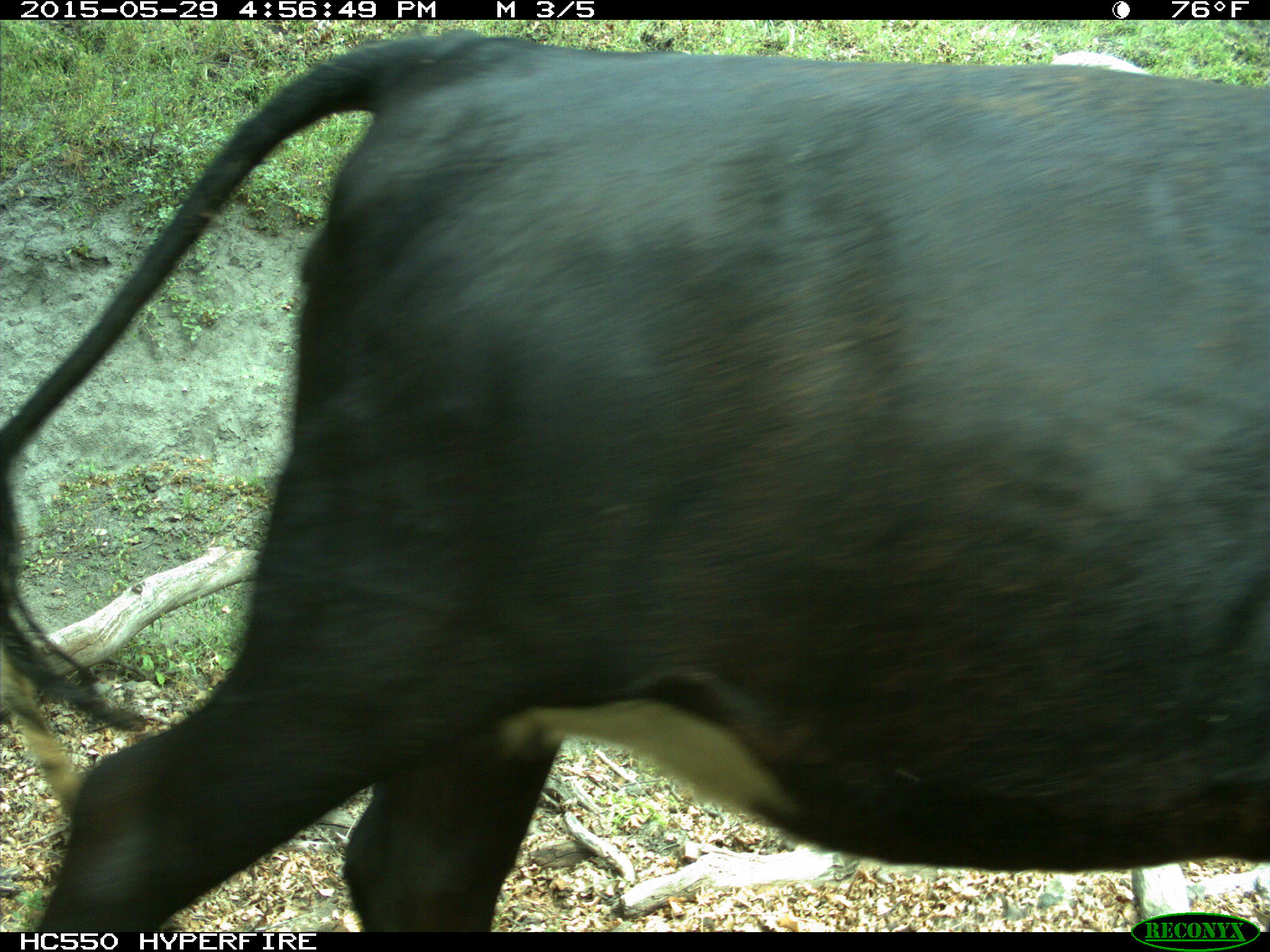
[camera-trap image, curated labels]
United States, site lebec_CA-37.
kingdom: Animalia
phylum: Chordata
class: Mammalia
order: Artiodactyla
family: Bovidae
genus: Bos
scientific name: Bos taurus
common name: domestic cow